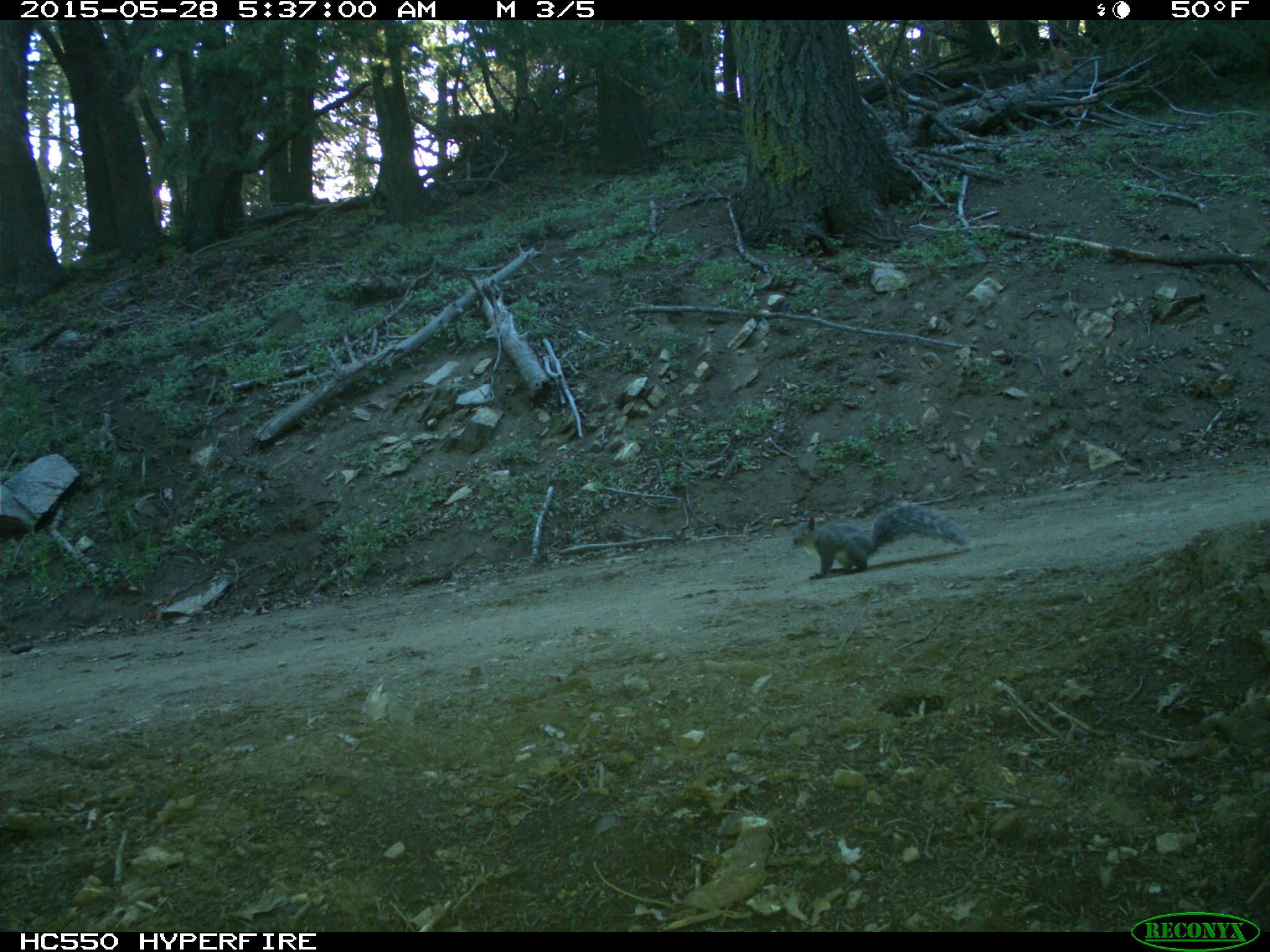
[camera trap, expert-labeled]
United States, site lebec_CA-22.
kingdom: Animalia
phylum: Chordata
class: Mammalia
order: Rodentia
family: Sciuridae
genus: Sciurus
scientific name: Sciurus carolinensis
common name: eastern gray squirrel